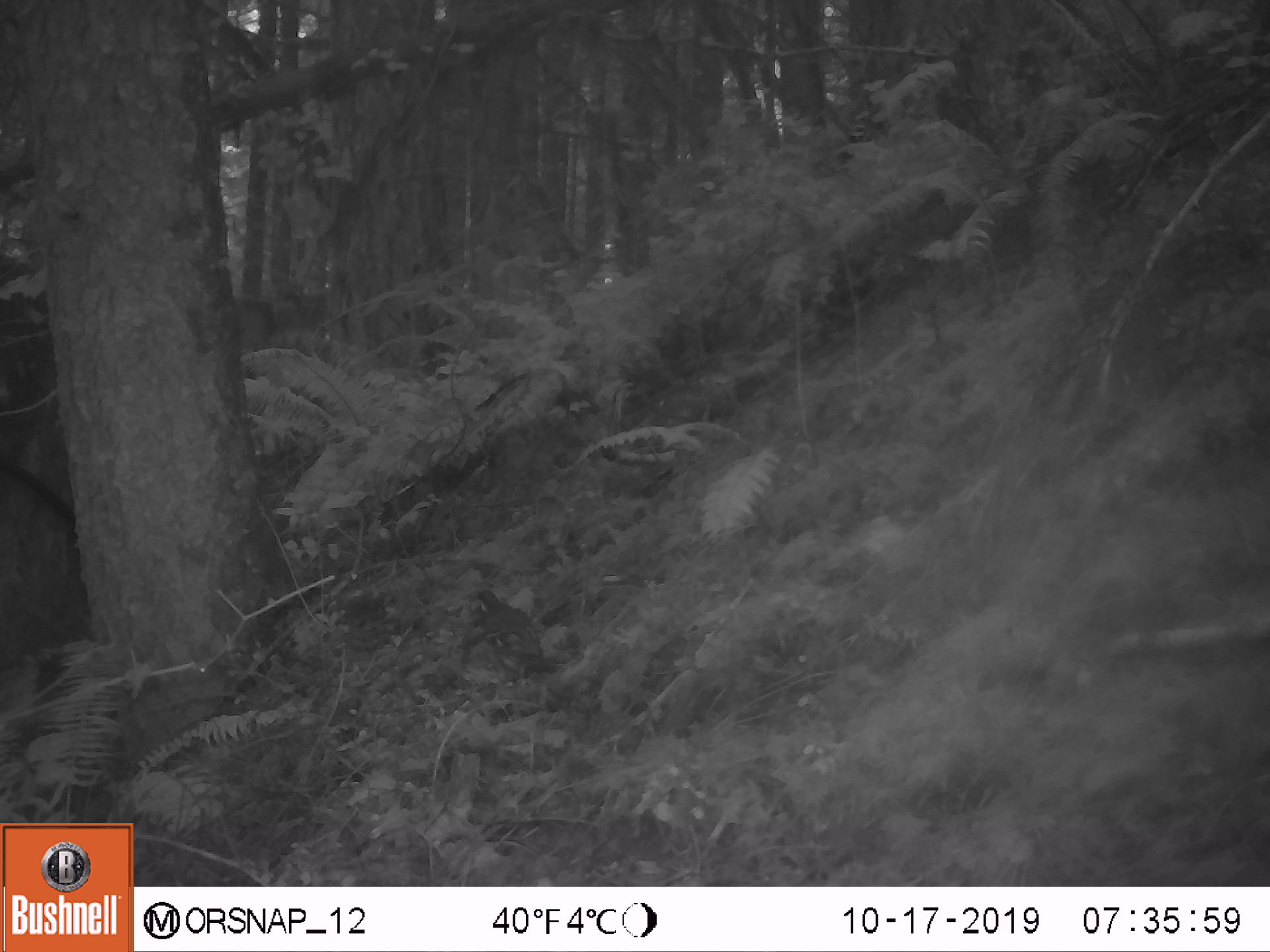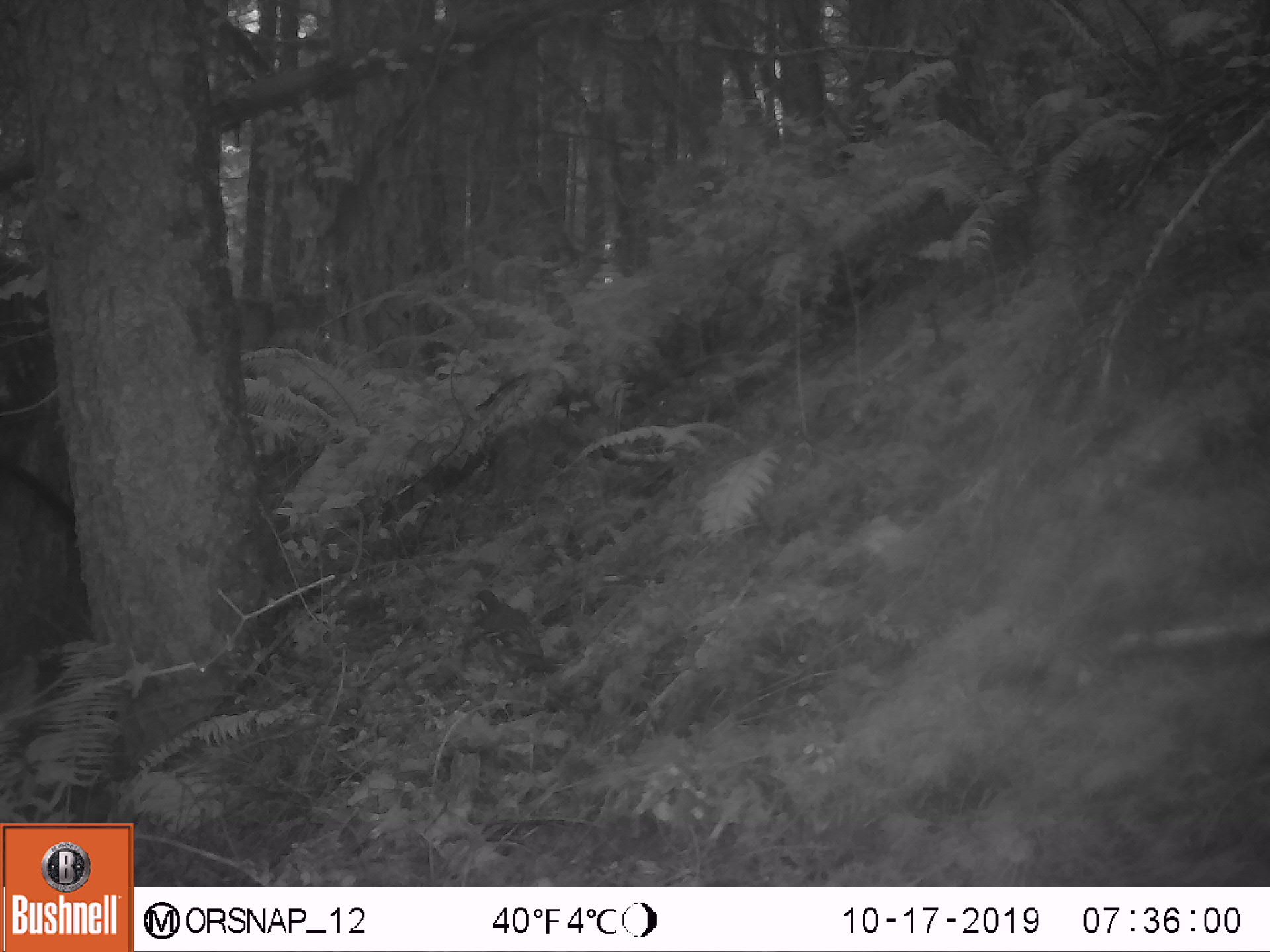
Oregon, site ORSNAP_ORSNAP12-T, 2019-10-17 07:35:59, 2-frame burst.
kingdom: Animalia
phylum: Chordata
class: Aves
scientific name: Aves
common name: bird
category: other bird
Other bird (bird) (Aves).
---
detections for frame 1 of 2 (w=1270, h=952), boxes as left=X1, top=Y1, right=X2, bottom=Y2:
other bird: left=471, top=574, right=562, bottom=708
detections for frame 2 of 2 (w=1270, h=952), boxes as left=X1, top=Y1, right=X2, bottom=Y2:
other bird: left=457, top=574, right=579, bottom=689